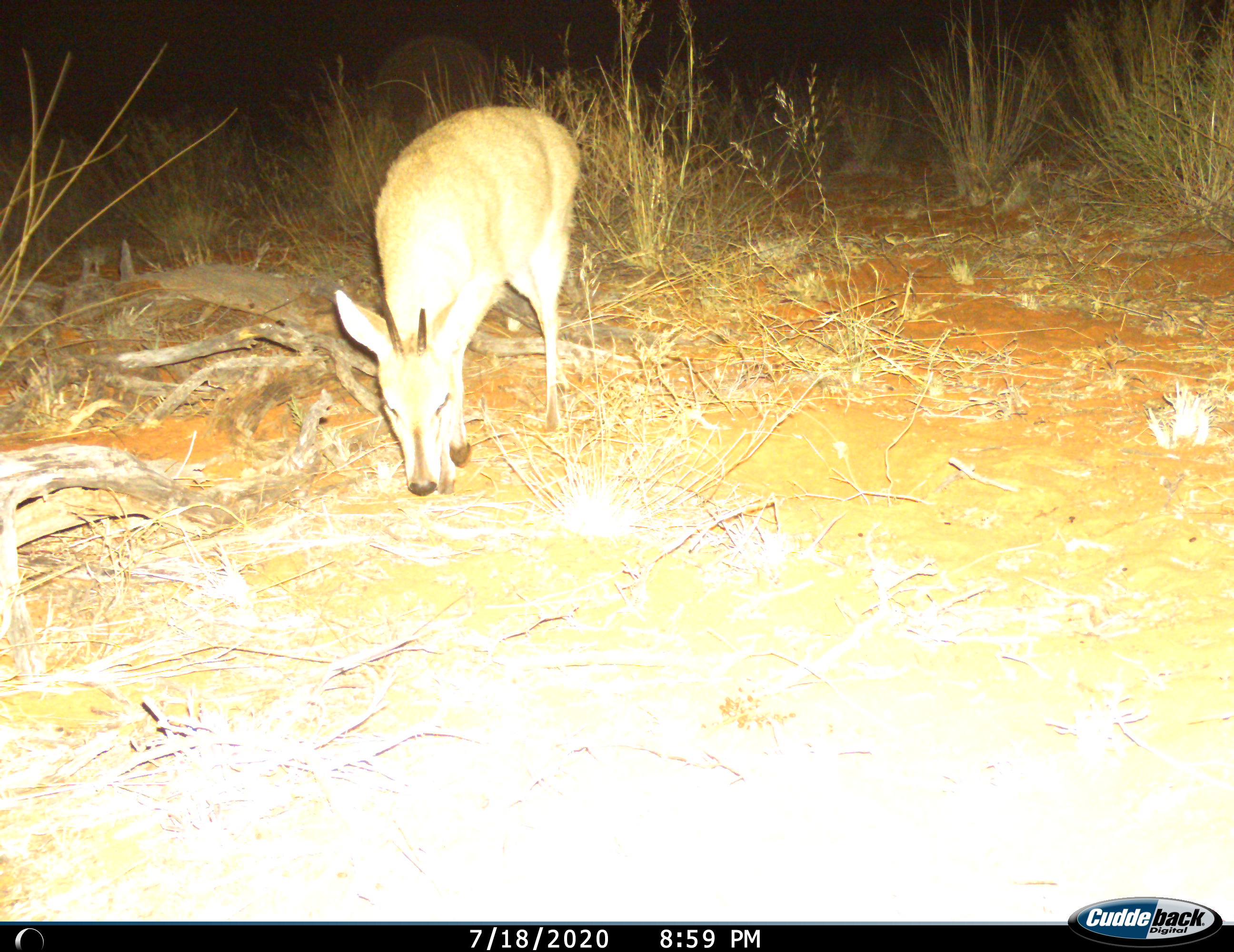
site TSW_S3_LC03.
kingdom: Animalia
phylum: Chordata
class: Mammalia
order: Artiodactyla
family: Bovidae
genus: Sylvicapra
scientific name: Sylvicapra grimmia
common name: common duiker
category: duikercommongrey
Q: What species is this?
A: Duikercommongrey (common duiker) (Sylvicapra grimmia).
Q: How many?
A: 1.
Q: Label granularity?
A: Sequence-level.